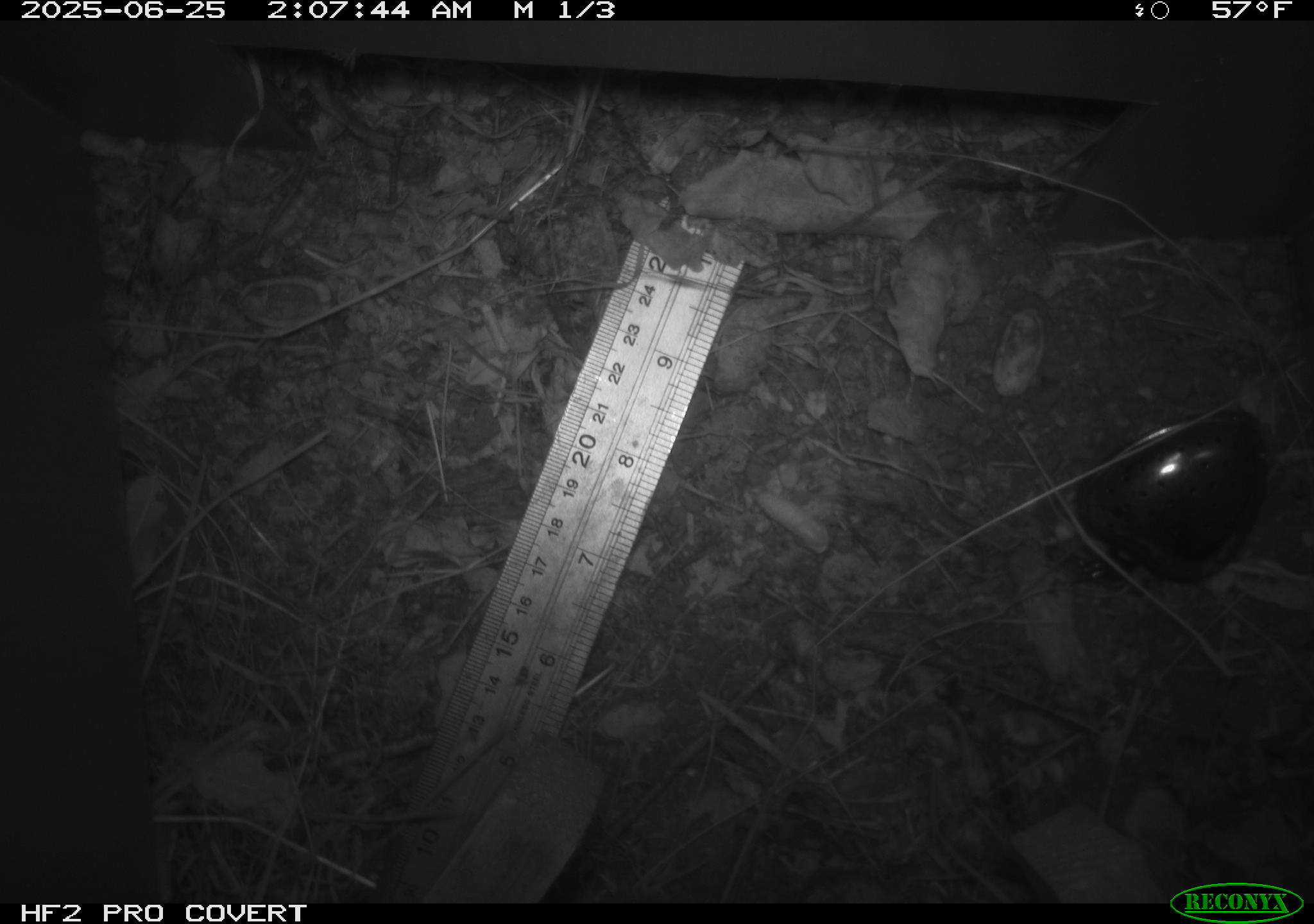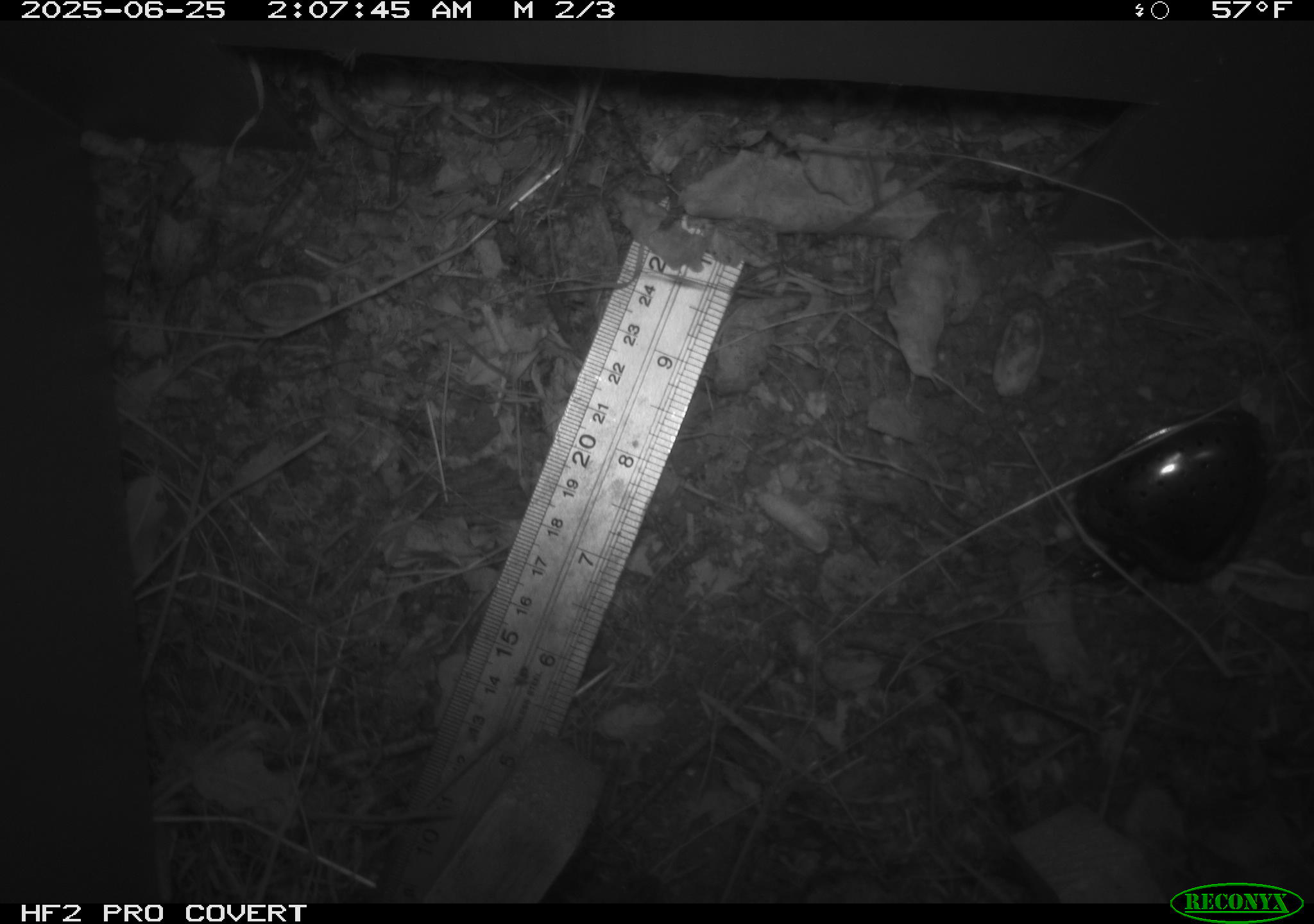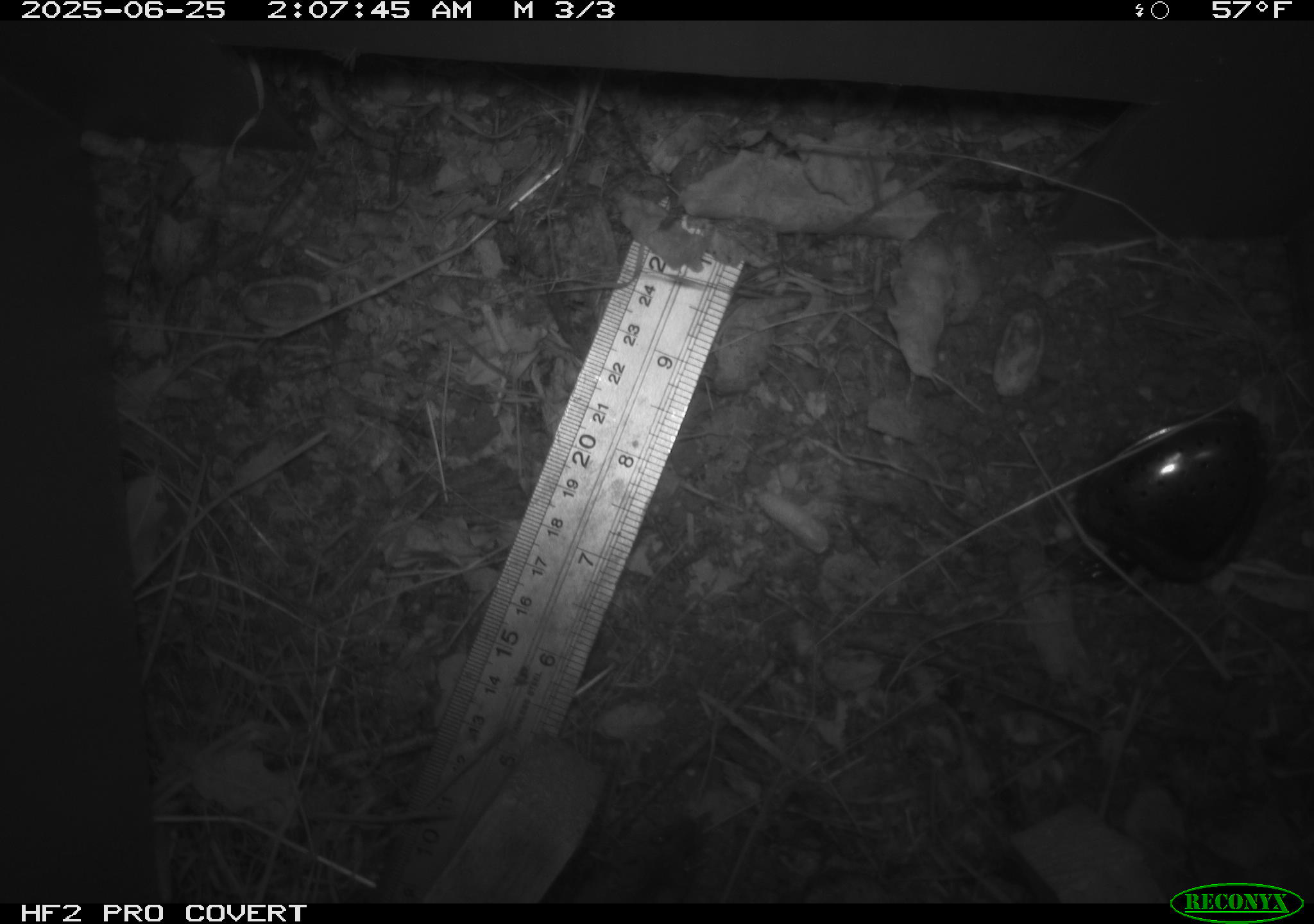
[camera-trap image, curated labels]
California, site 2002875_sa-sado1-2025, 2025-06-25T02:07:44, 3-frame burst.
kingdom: Animalia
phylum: Chordata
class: Mammalia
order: Rodentia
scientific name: Rodentia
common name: mouse species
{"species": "mouse species (Rodentia)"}